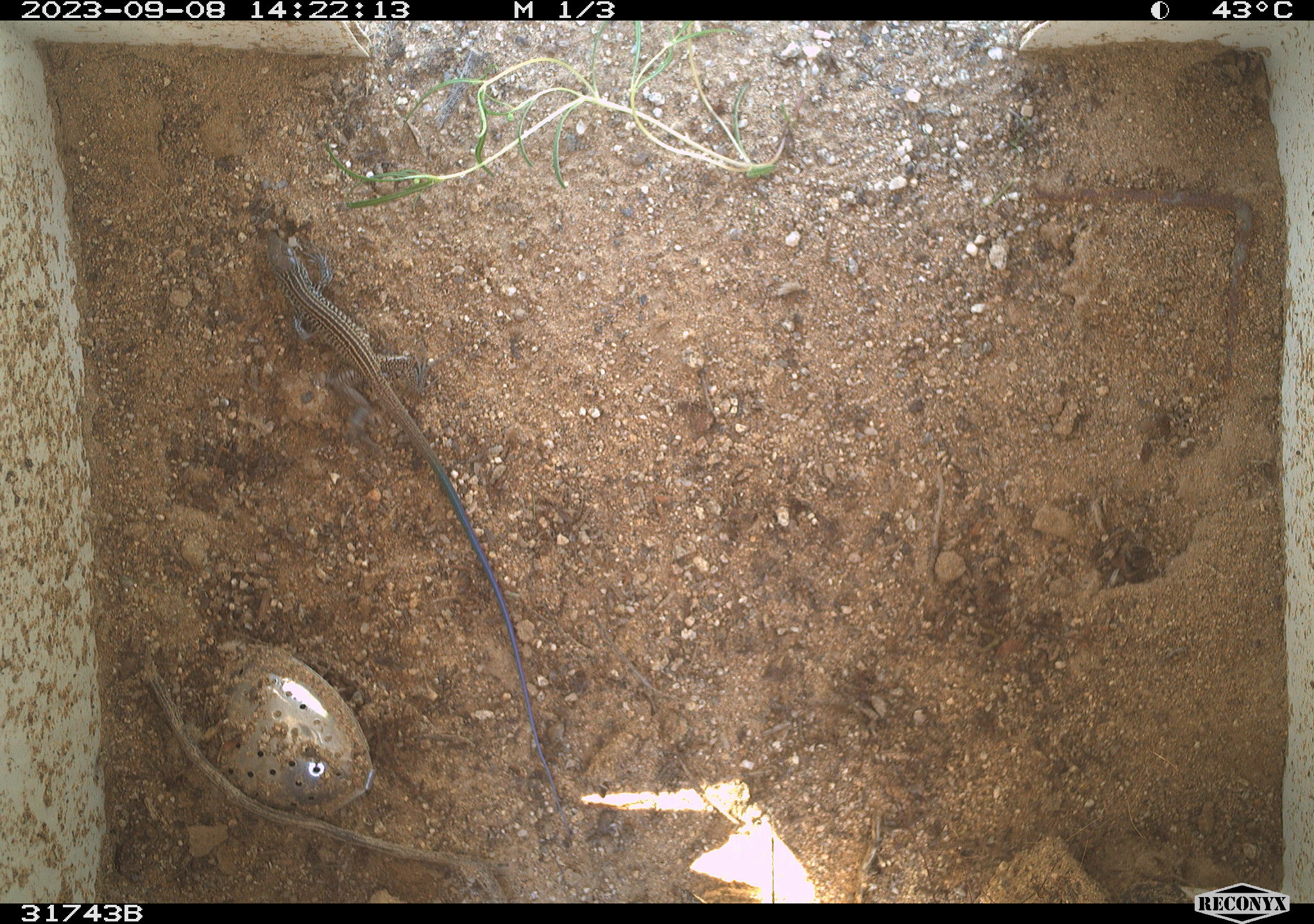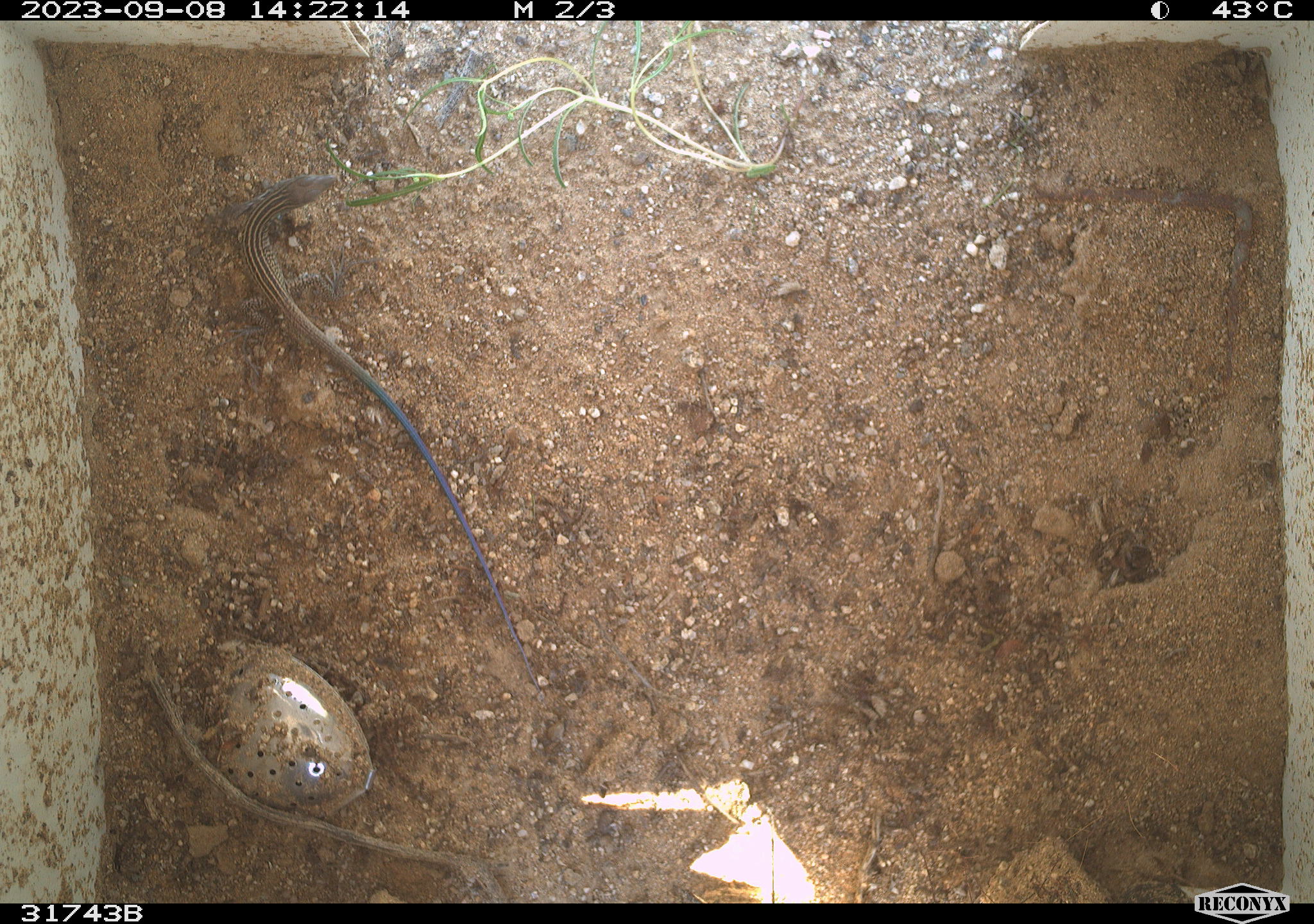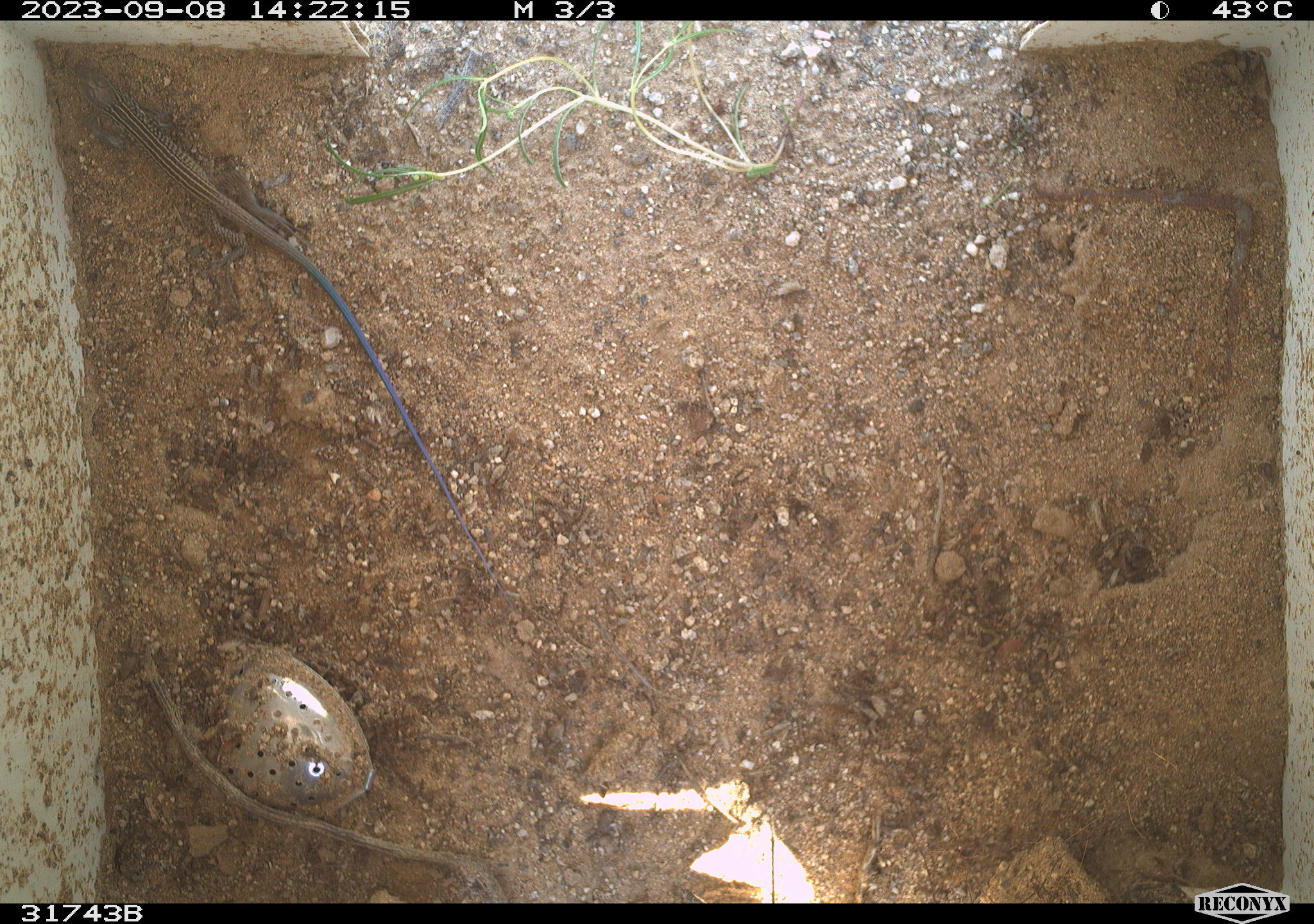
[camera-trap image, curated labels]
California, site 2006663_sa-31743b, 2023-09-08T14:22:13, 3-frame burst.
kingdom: Animalia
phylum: Chordata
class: Reptilia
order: Squamata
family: Teiidae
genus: Aspidoscelis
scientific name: Aspidoscelis tigris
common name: western whiptail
Western whiptail (Aspidoscelis tigris).